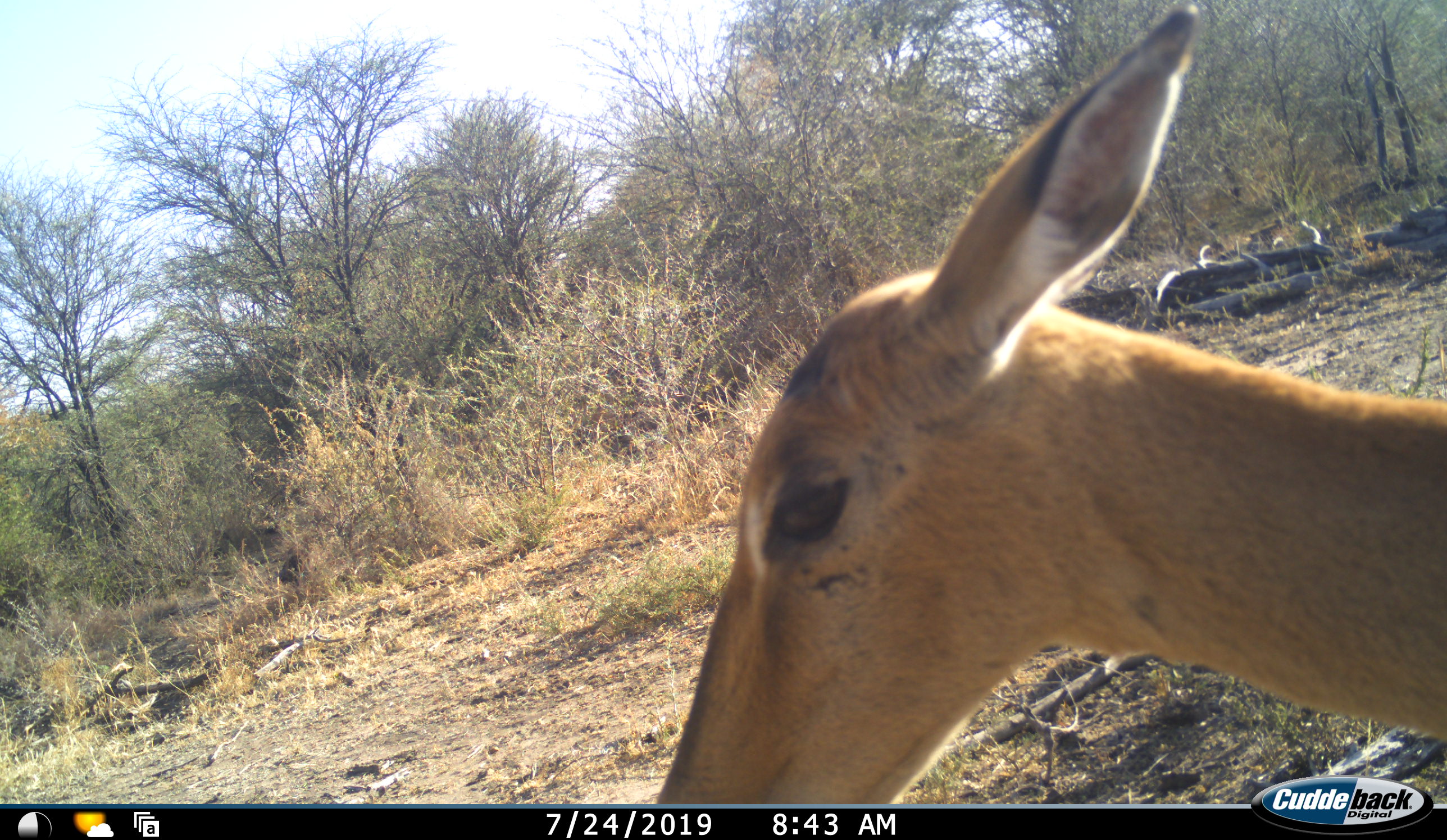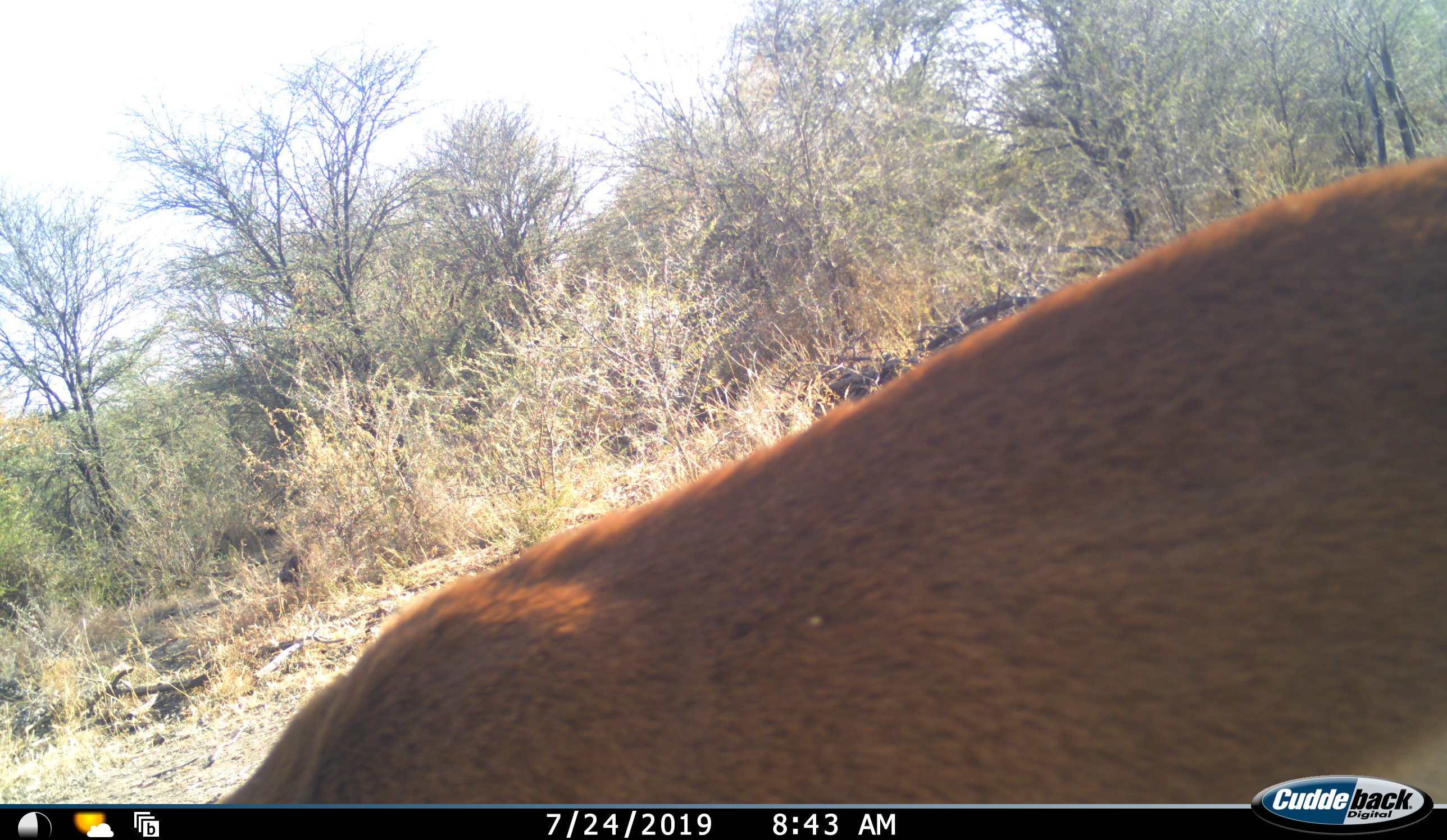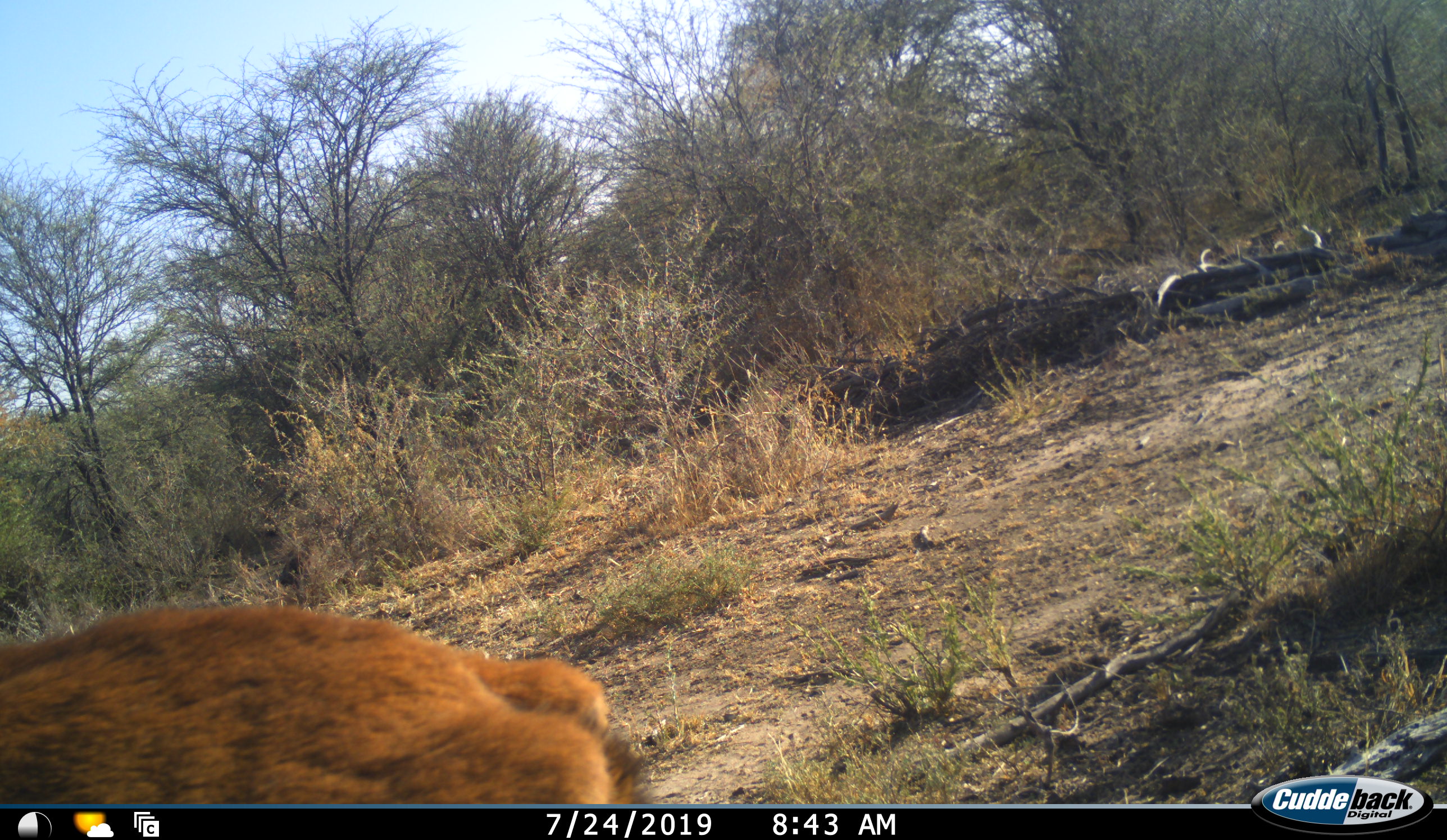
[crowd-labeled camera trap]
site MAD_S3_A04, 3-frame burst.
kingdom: Animalia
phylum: Chordata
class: Mammalia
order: Artiodactyla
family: Bovidae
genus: Aepyceros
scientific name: Aepyceros melampus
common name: impala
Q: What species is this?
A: Impala (Aepyceros melampus).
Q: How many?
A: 1.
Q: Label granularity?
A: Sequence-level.